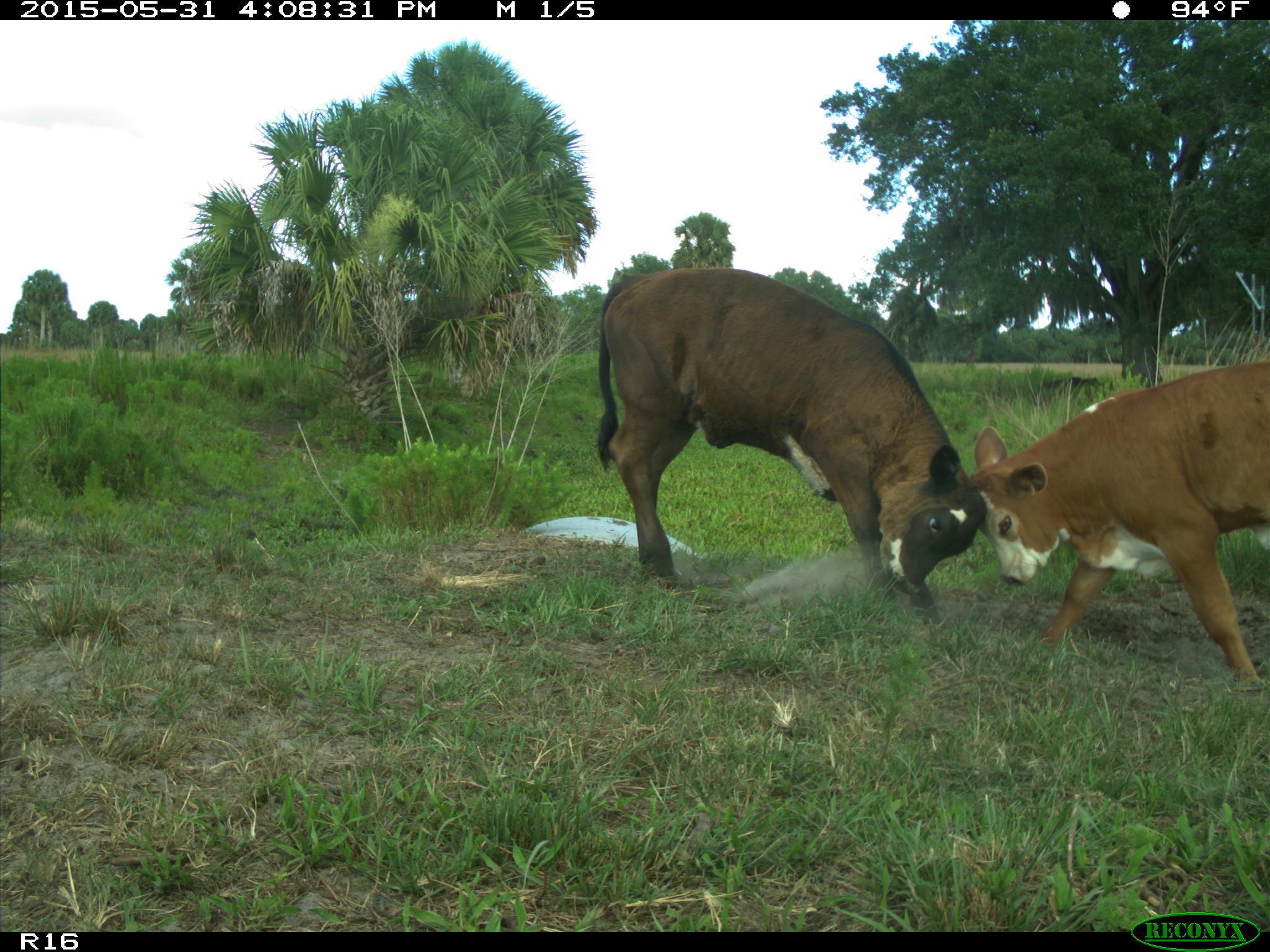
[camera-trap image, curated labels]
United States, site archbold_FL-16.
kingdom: Animalia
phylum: Chordata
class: Mammalia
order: Artiodactyla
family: Bovidae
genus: Bos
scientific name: Bos taurus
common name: domestic cow